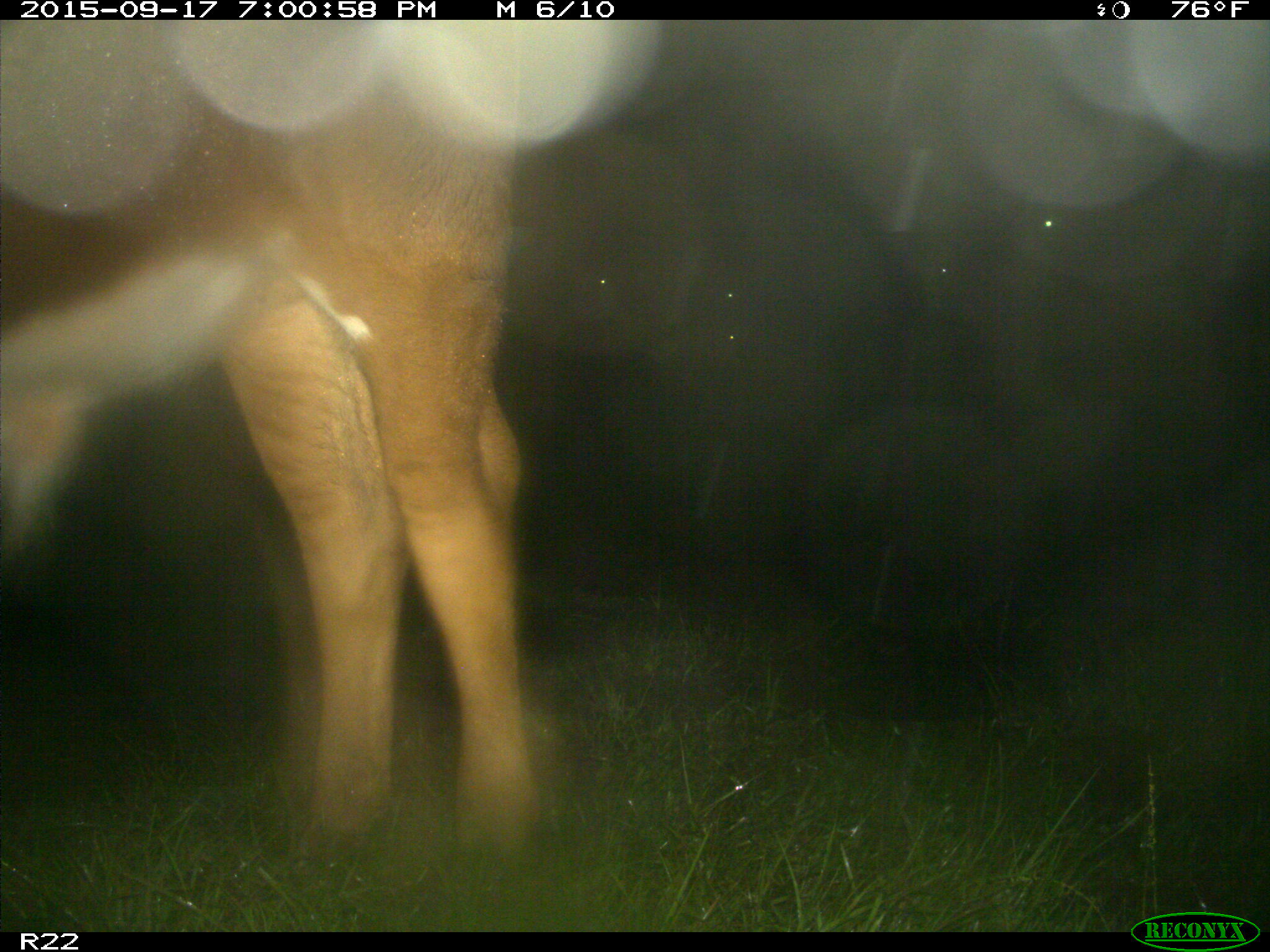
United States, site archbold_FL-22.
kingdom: Animalia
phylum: Chordata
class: Mammalia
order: Artiodactyla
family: Bovidae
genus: Bos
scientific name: Bos taurus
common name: domestic cow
Bos taurus (domestic cow).